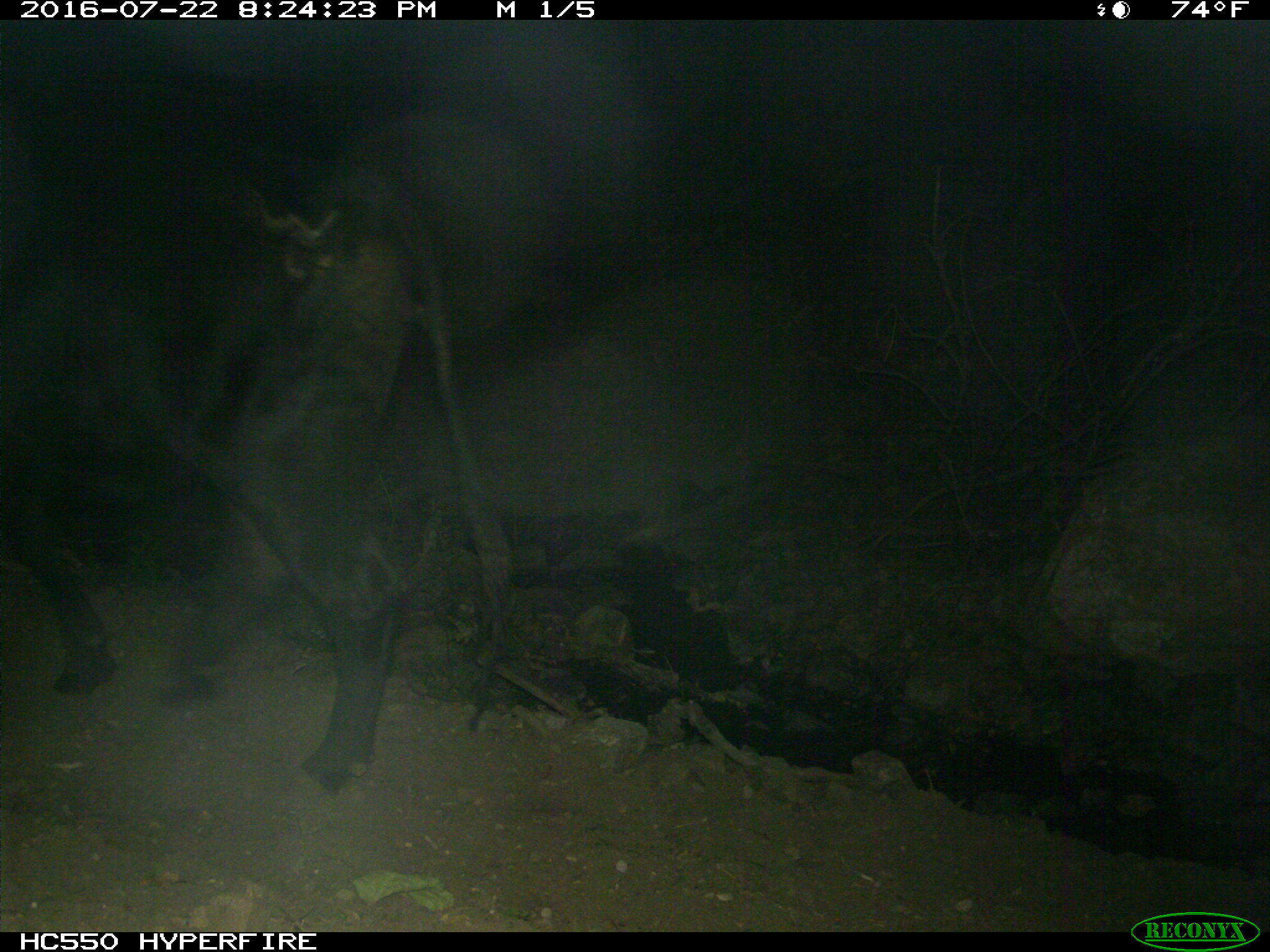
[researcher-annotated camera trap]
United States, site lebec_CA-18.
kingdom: Animalia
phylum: Chordata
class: Mammalia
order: Artiodactyla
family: Bovidae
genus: Bos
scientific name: Bos taurus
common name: domestic cow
Bos taurus (domestic cow).